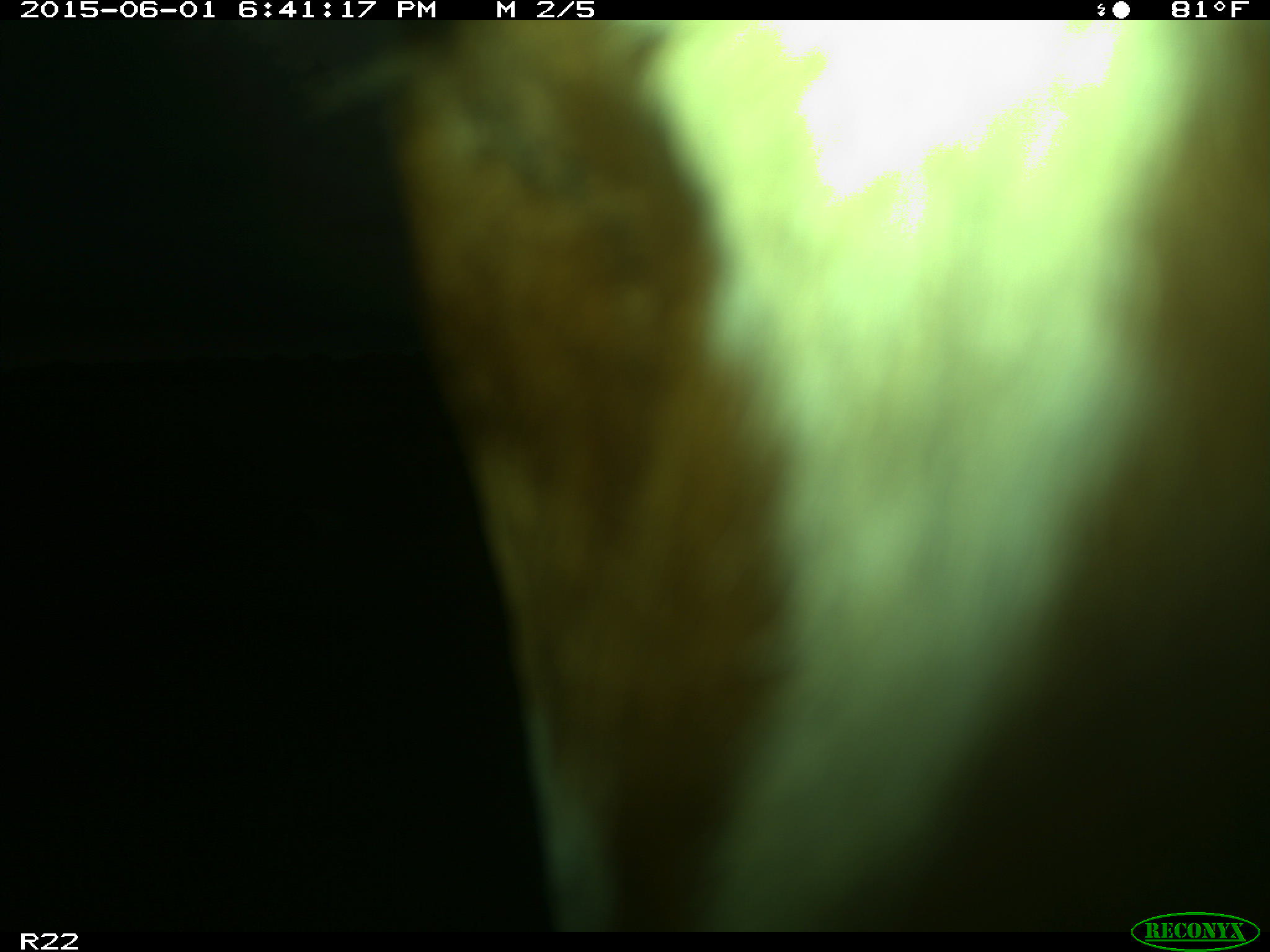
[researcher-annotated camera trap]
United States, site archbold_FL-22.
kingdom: Animalia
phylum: Chordata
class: Mammalia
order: Artiodactyla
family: Bovidae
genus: Bos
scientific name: Bos taurus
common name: domestic cow